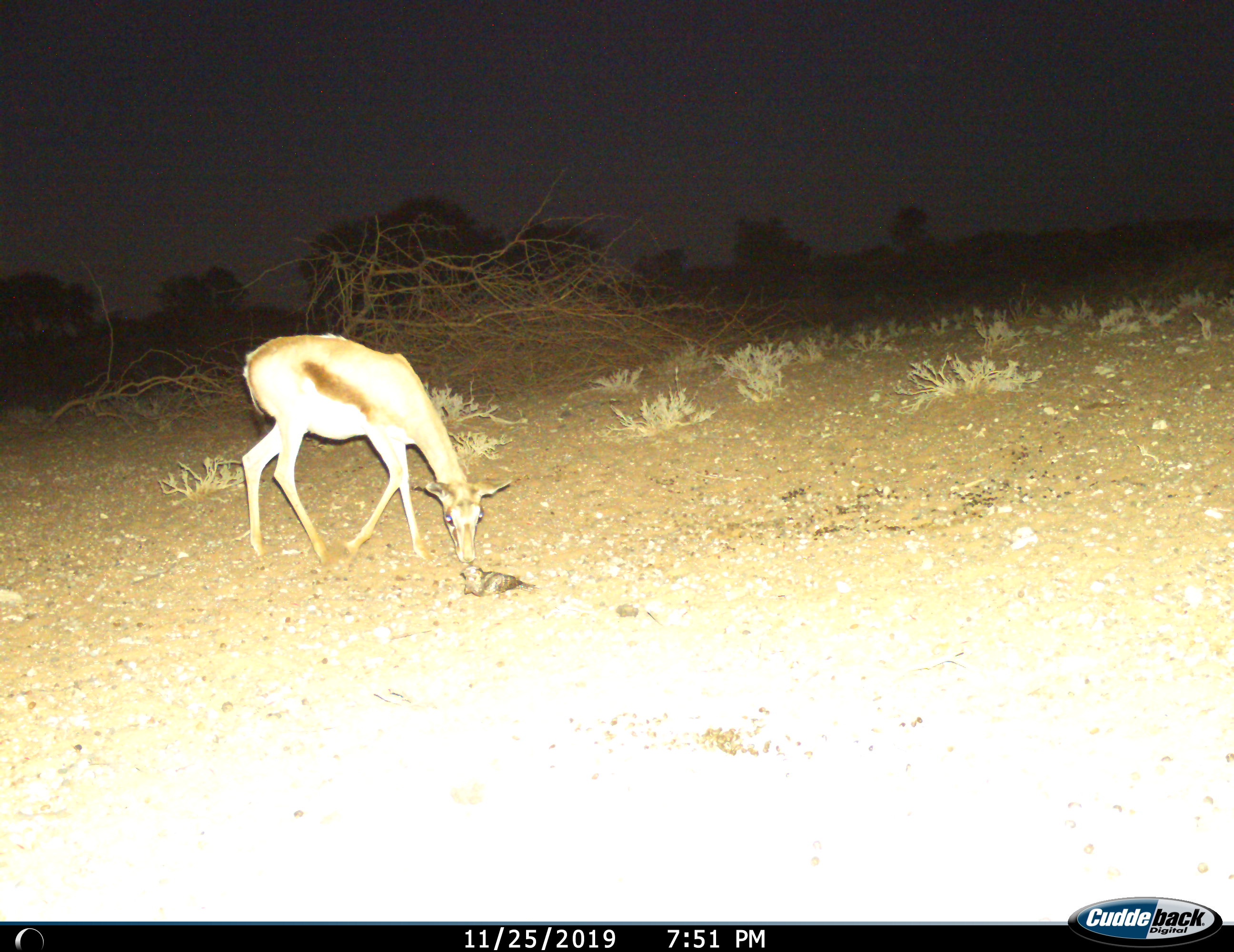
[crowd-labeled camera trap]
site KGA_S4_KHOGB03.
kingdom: Animalia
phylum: Chordata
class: Mammalia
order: Artiodactyla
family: Bovidae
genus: Antidorcas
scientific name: Antidorcas marsupialis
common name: springbok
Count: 1.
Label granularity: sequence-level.